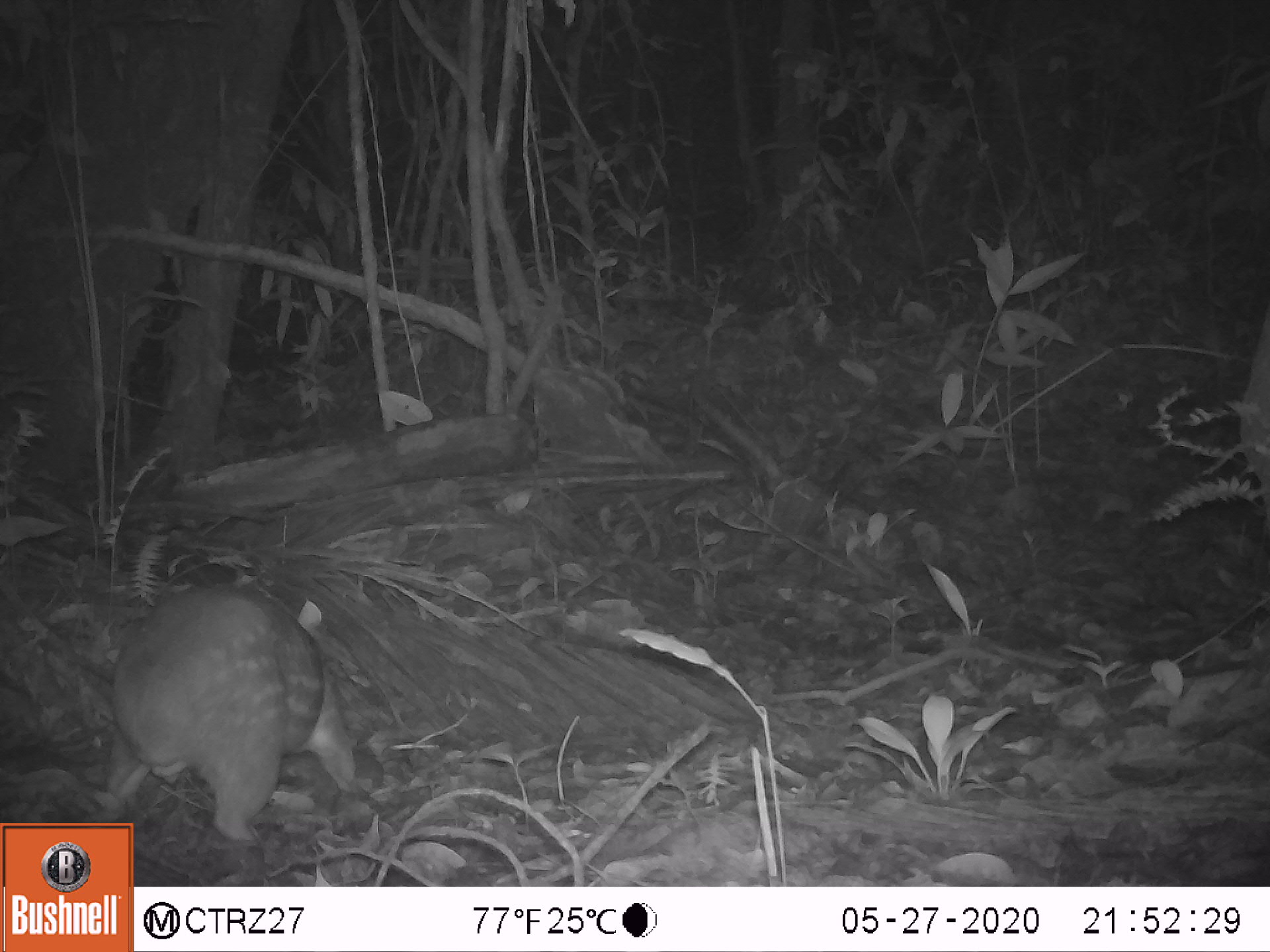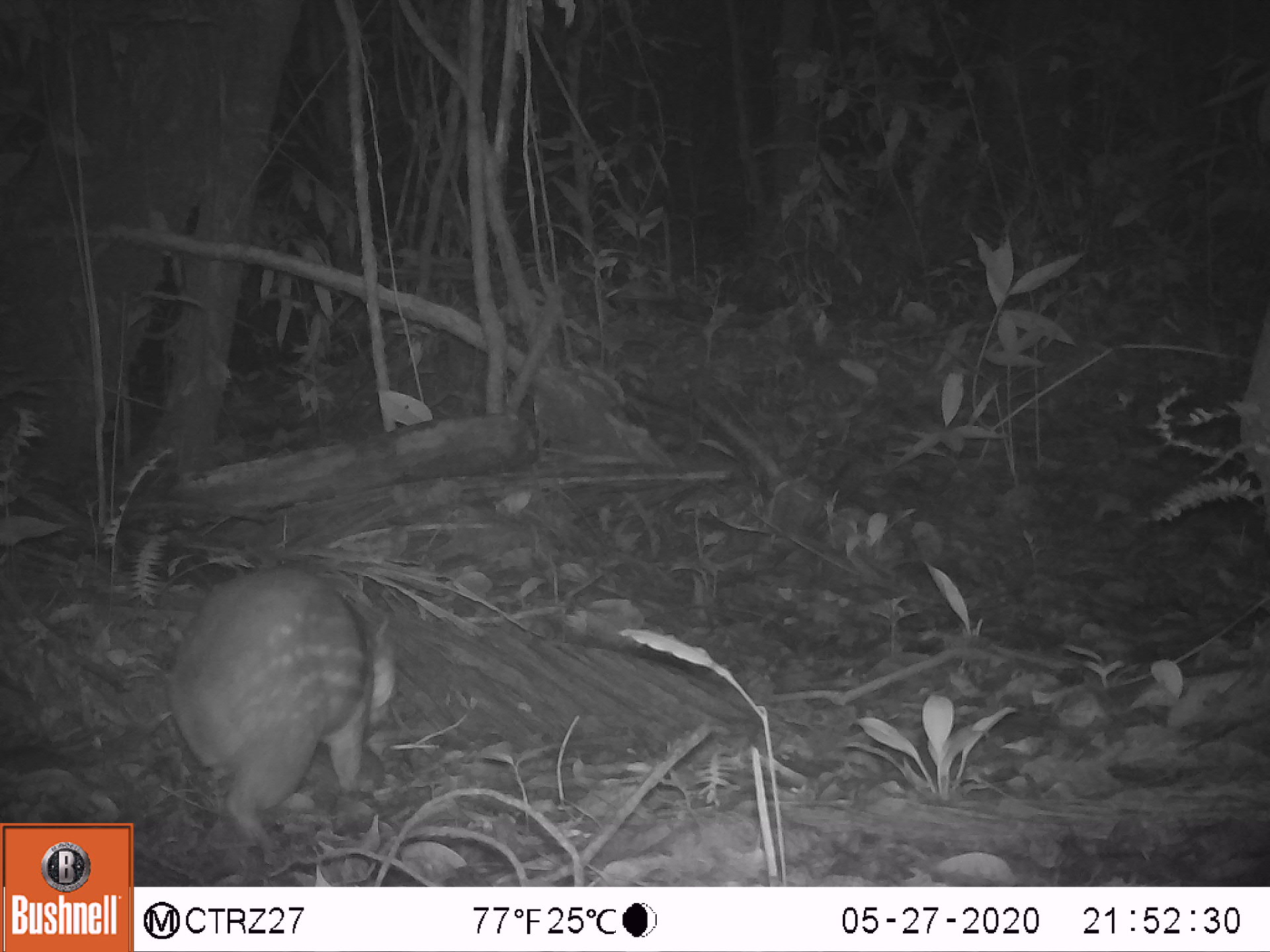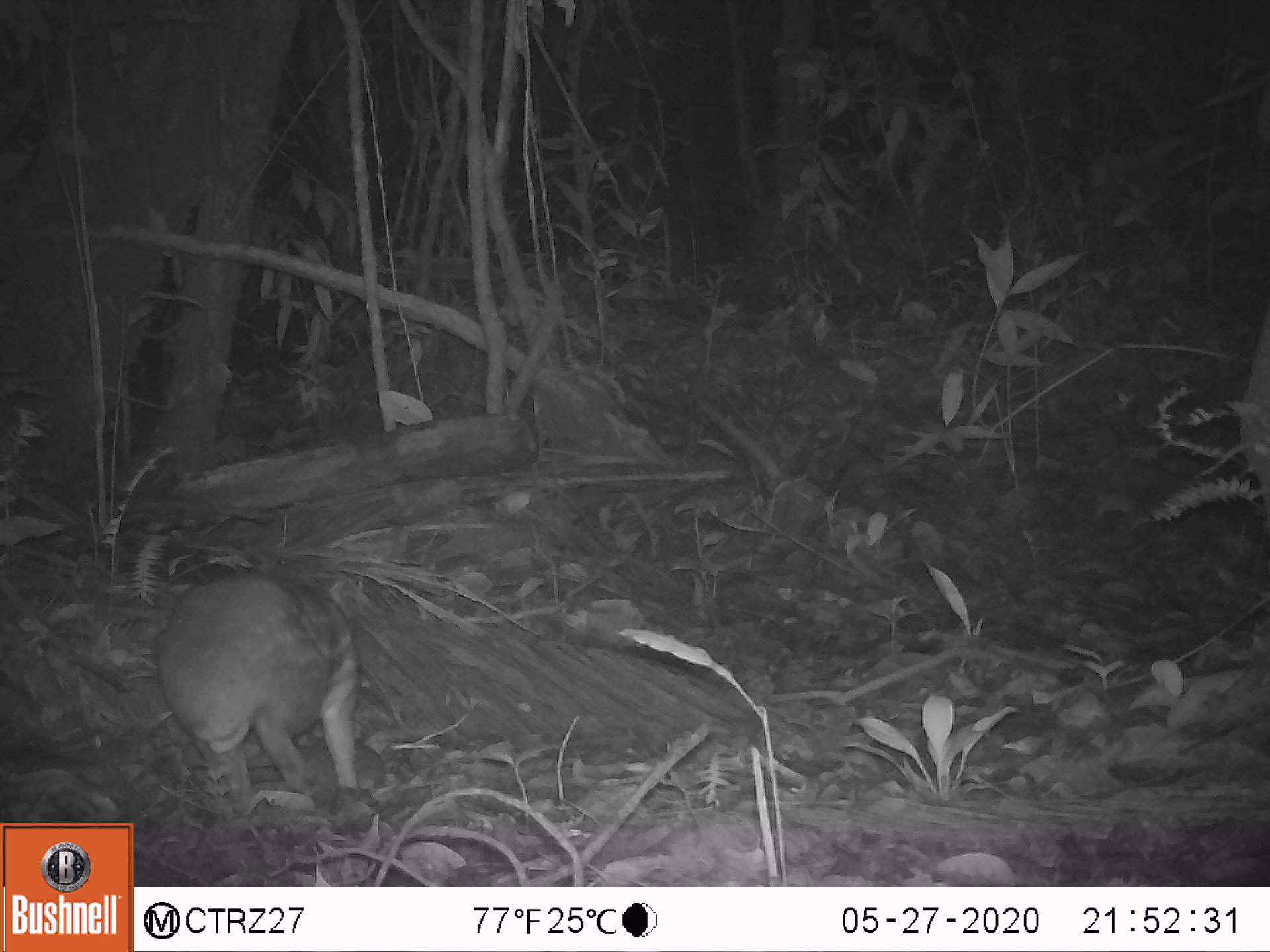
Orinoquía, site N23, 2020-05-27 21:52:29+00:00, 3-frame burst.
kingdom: Animalia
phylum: Chordata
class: Mammalia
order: Rodentia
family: Cuniculidae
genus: Cuniculus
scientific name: Cuniculus paca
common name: spotted paca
Spotted paca (Cuniculus paca).